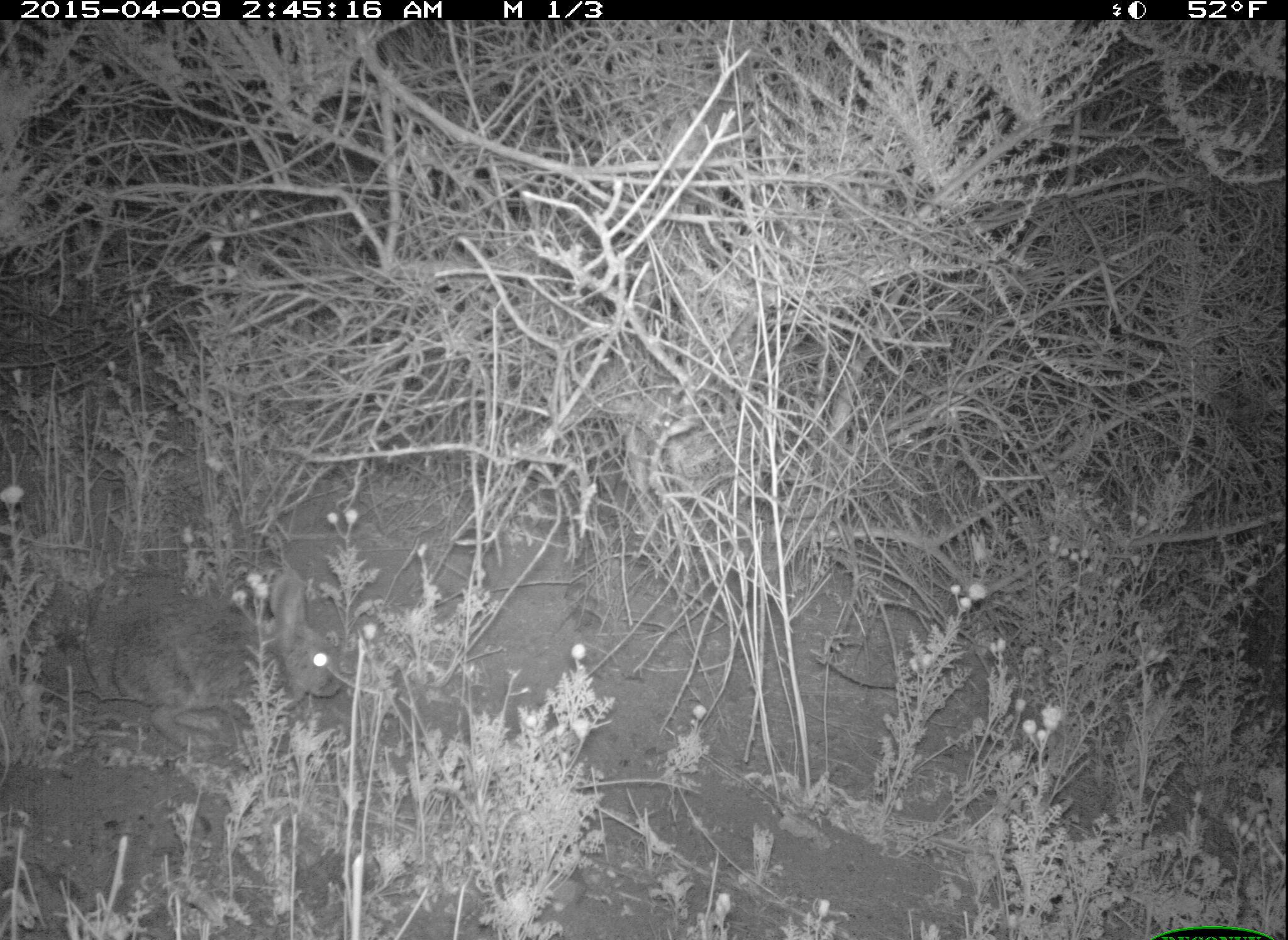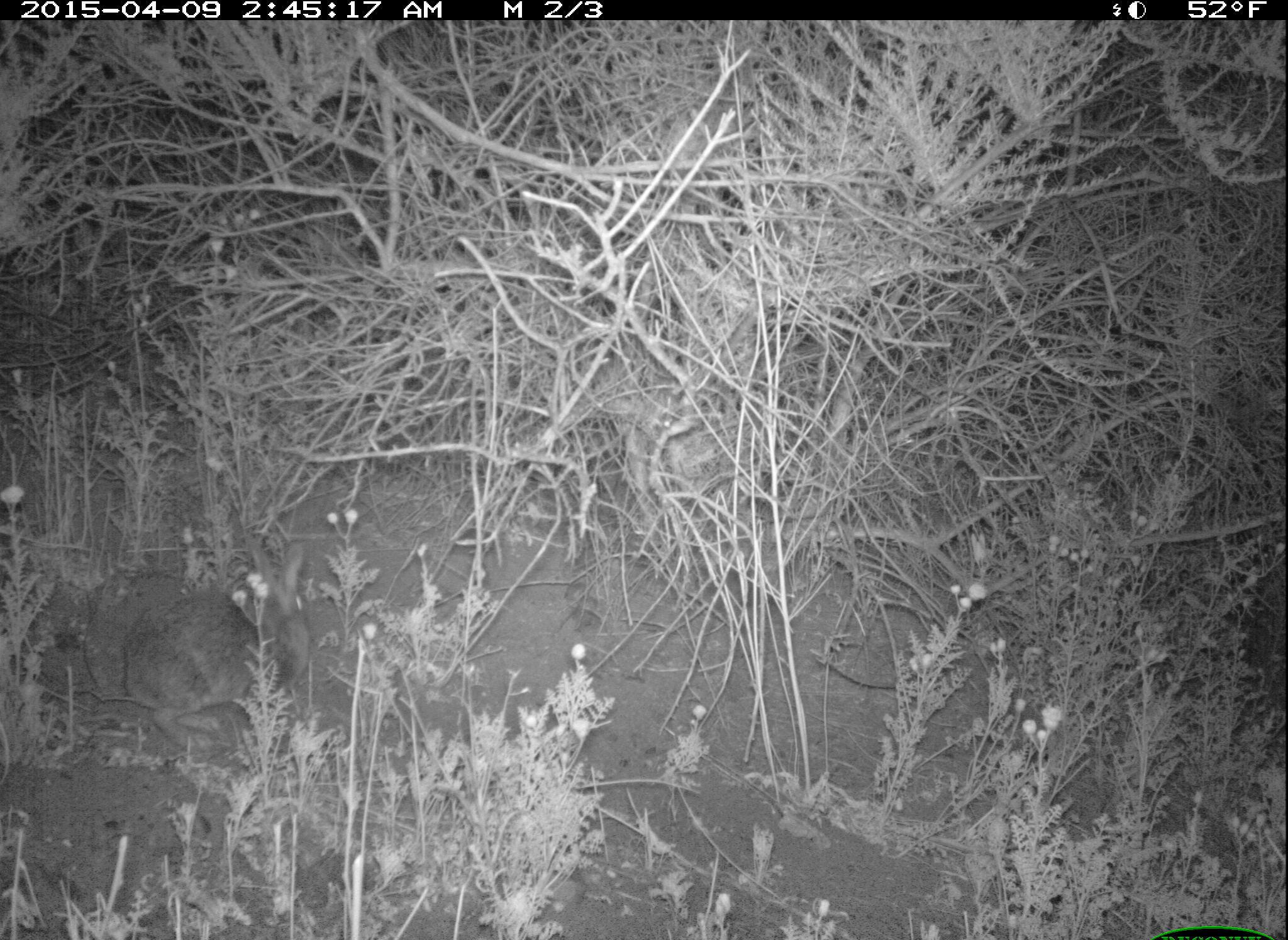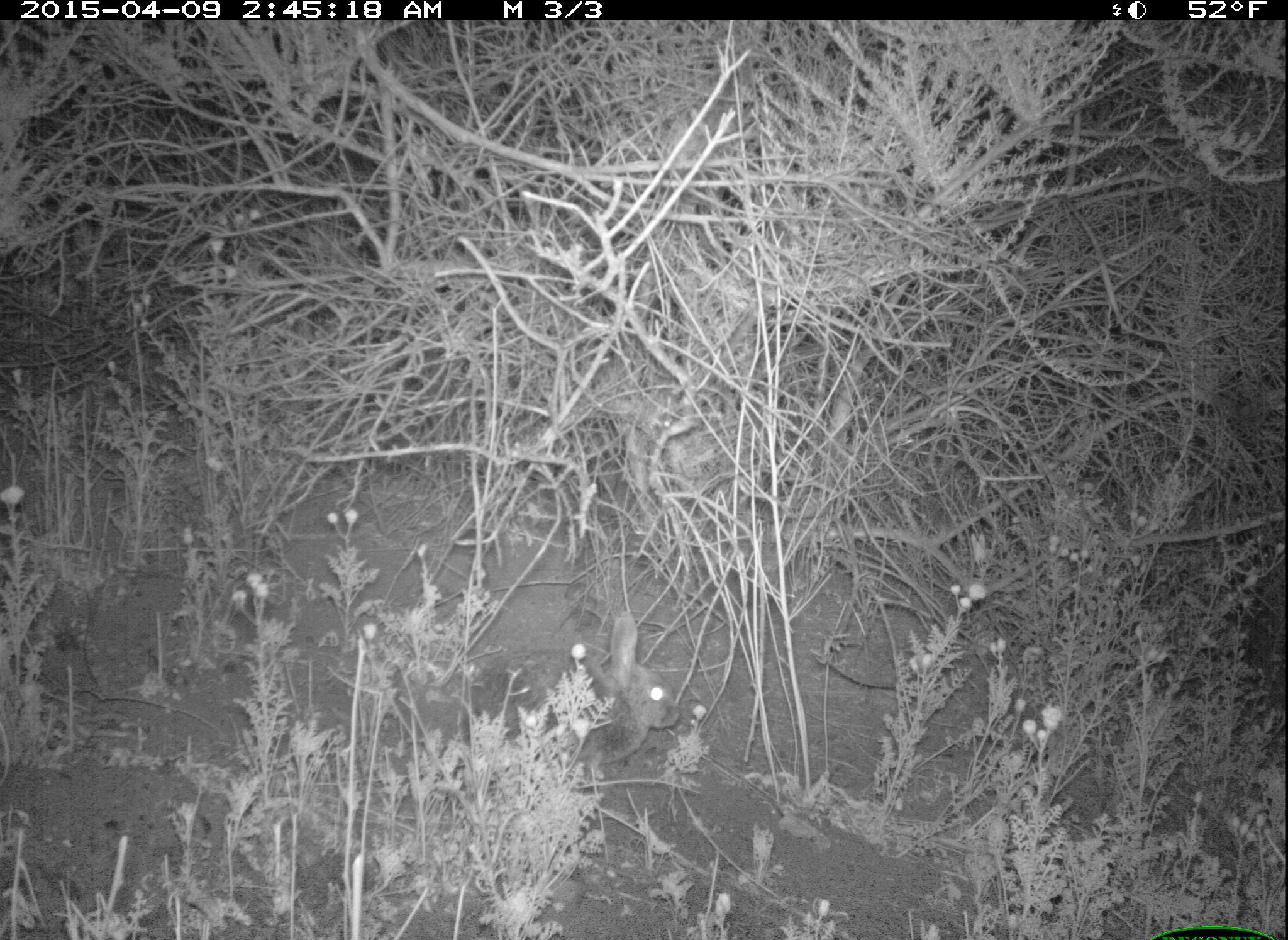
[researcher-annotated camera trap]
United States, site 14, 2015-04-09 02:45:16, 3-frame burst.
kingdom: Animalia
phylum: Chordata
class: Mammalia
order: Lagomorpha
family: Leporidae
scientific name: Leporidae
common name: rabbits and hares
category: rabbit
Rabbit (rabbits and hares) (Leporidae).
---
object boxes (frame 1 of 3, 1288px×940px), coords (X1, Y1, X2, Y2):
rabbit: (80, 566, 339, 748)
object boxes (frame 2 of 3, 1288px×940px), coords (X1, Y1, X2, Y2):
rabbit: (82, 538, 308, 752)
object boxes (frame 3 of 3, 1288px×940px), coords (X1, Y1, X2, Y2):
rabbit: (463, 608, 679, 767)